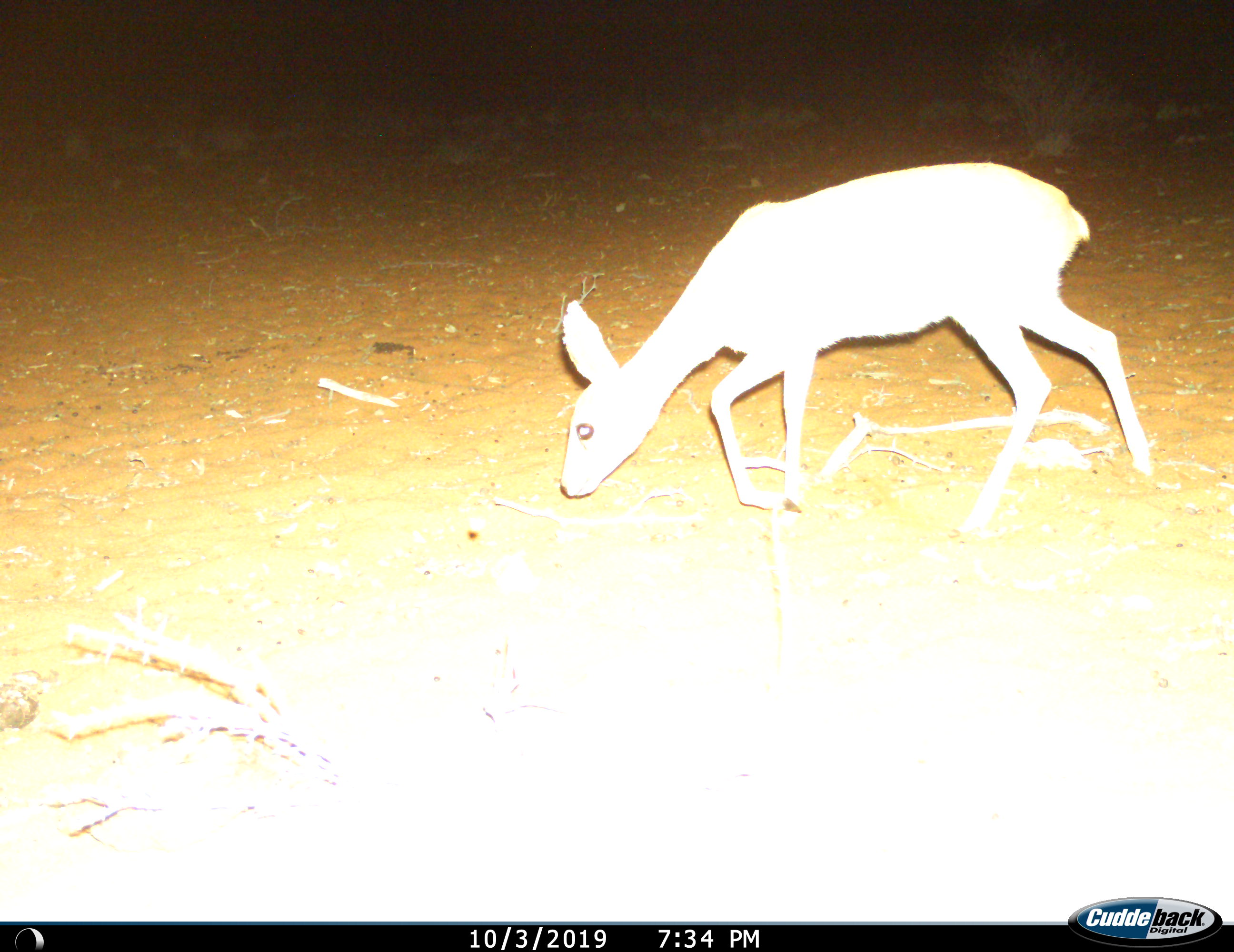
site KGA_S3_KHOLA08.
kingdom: Animalia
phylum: Chordata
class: Mammalia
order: Artiodactyla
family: Bovidae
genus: Raphicerus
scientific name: Raphicerus campestris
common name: steenbok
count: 1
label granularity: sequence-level